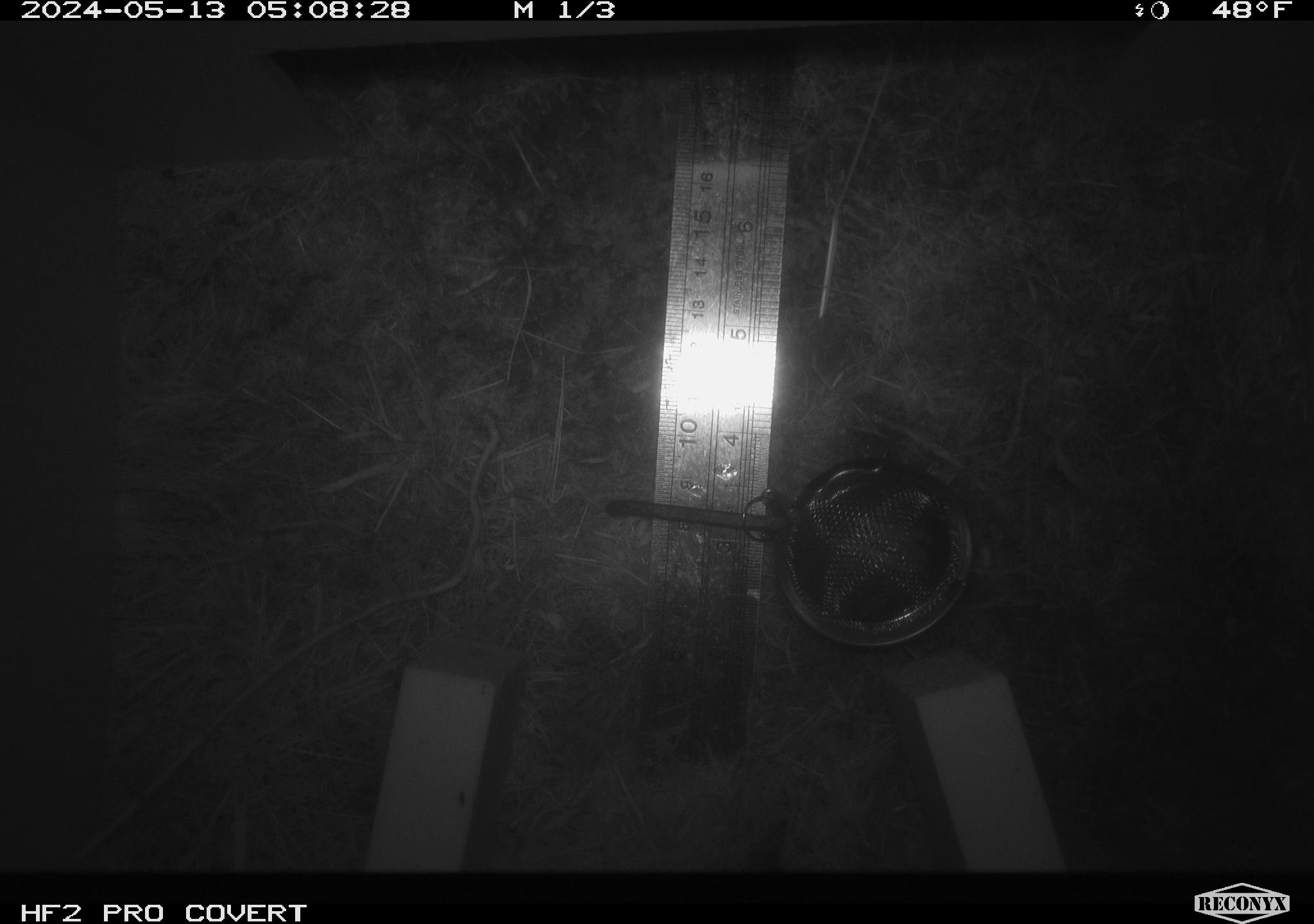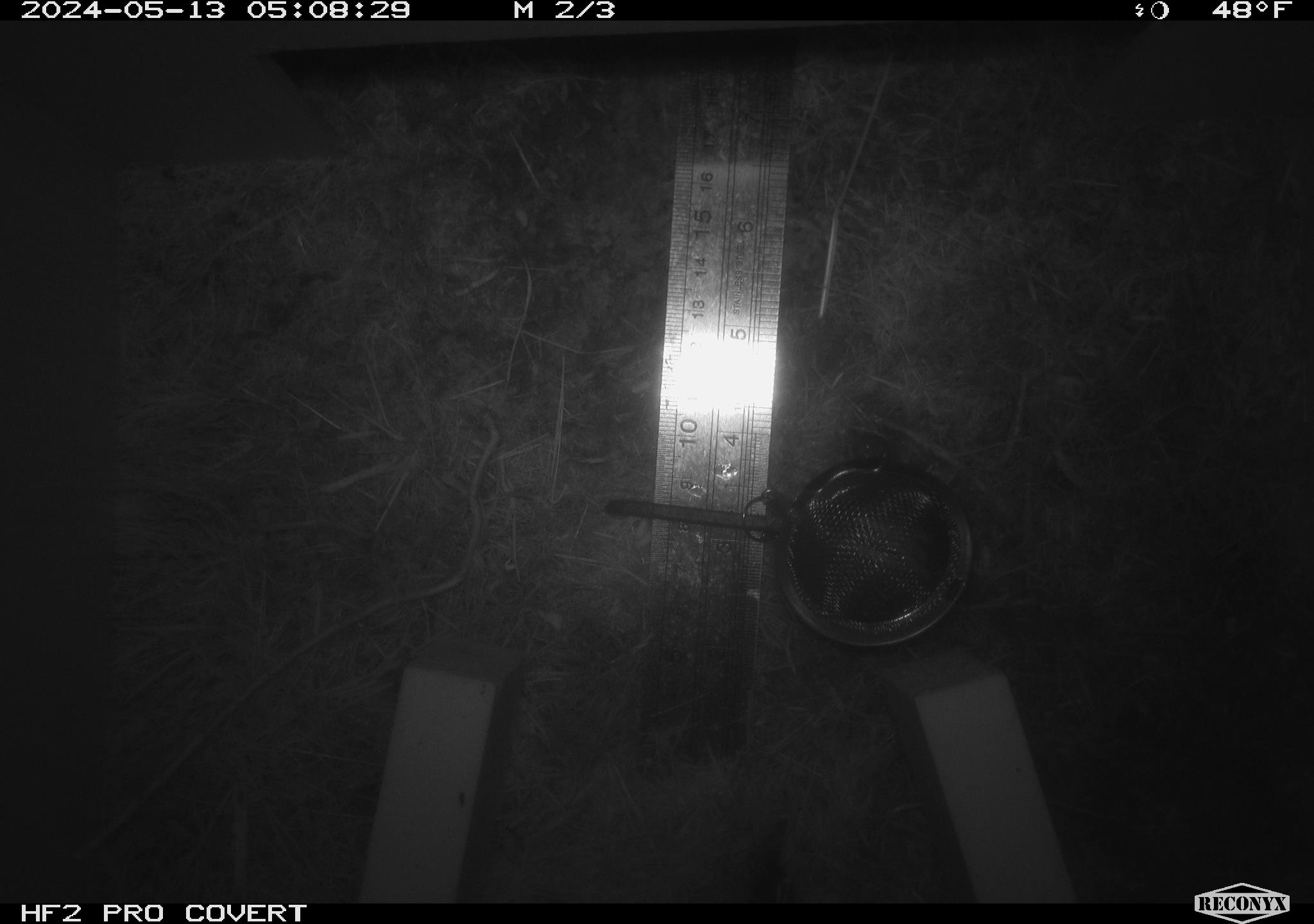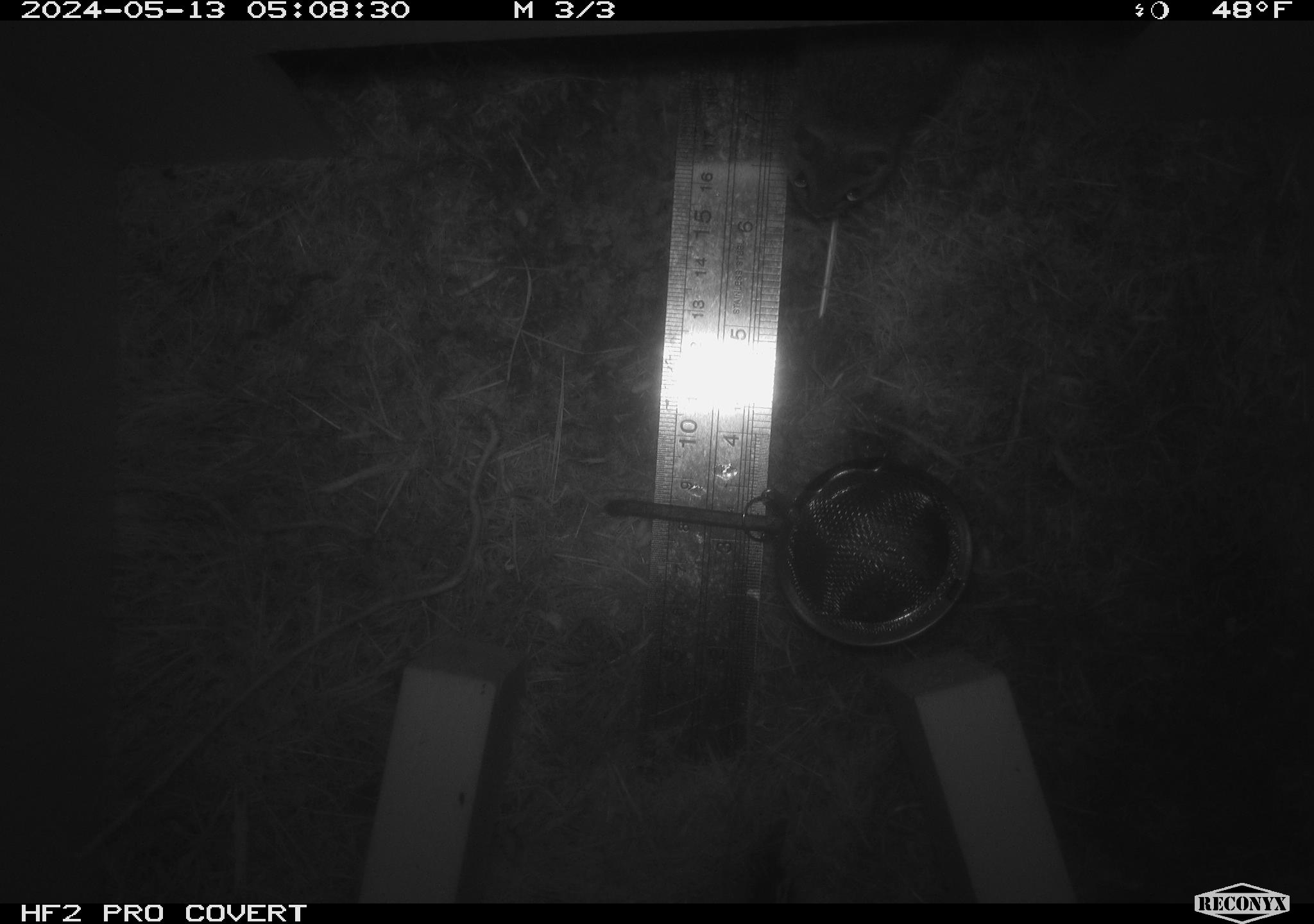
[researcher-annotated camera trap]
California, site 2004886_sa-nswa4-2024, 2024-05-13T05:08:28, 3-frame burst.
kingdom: Animalia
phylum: Chordata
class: Mammalia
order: Rodentia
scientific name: Rodentia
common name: mouse species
Mouse species (Rodentia).